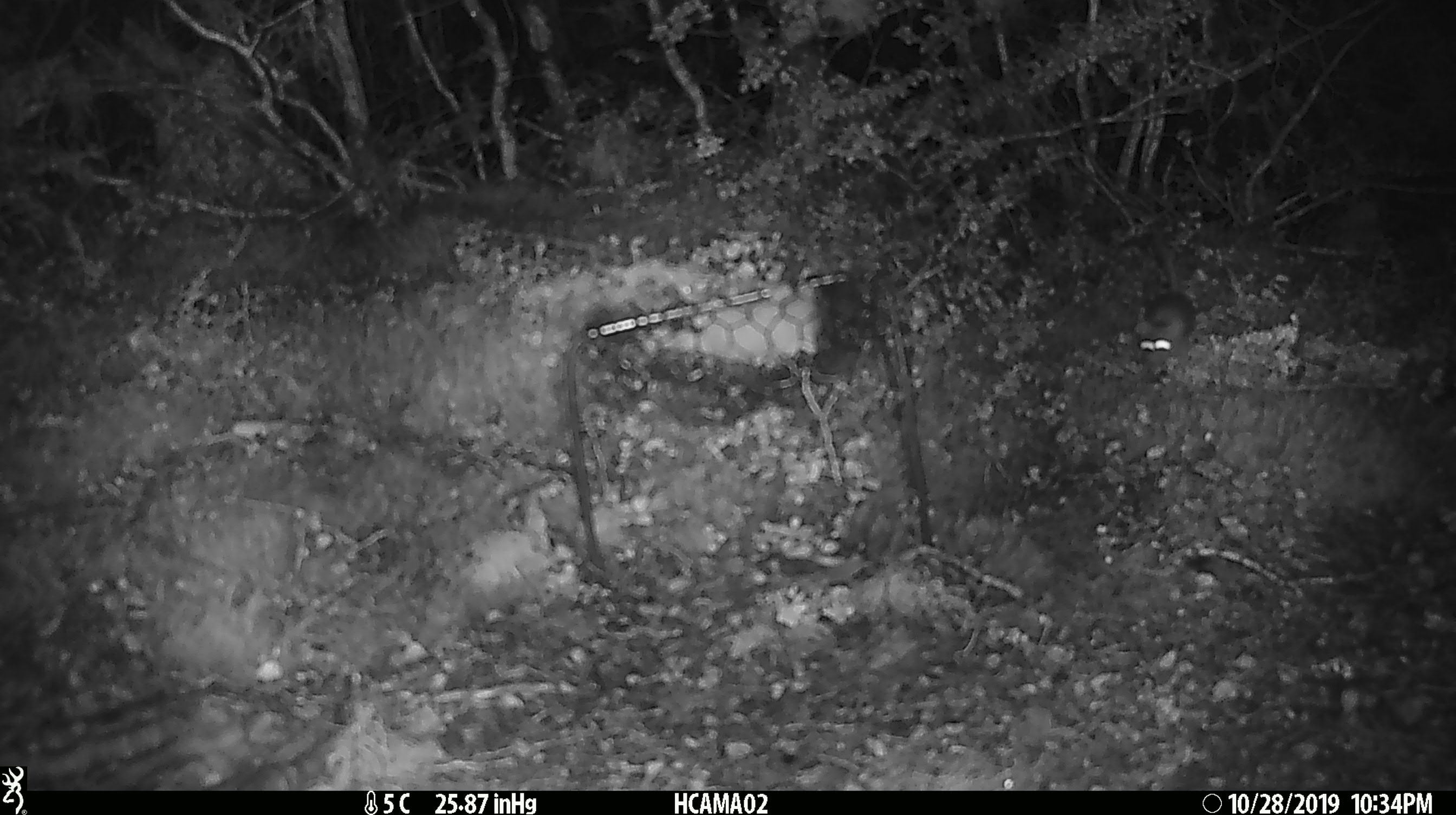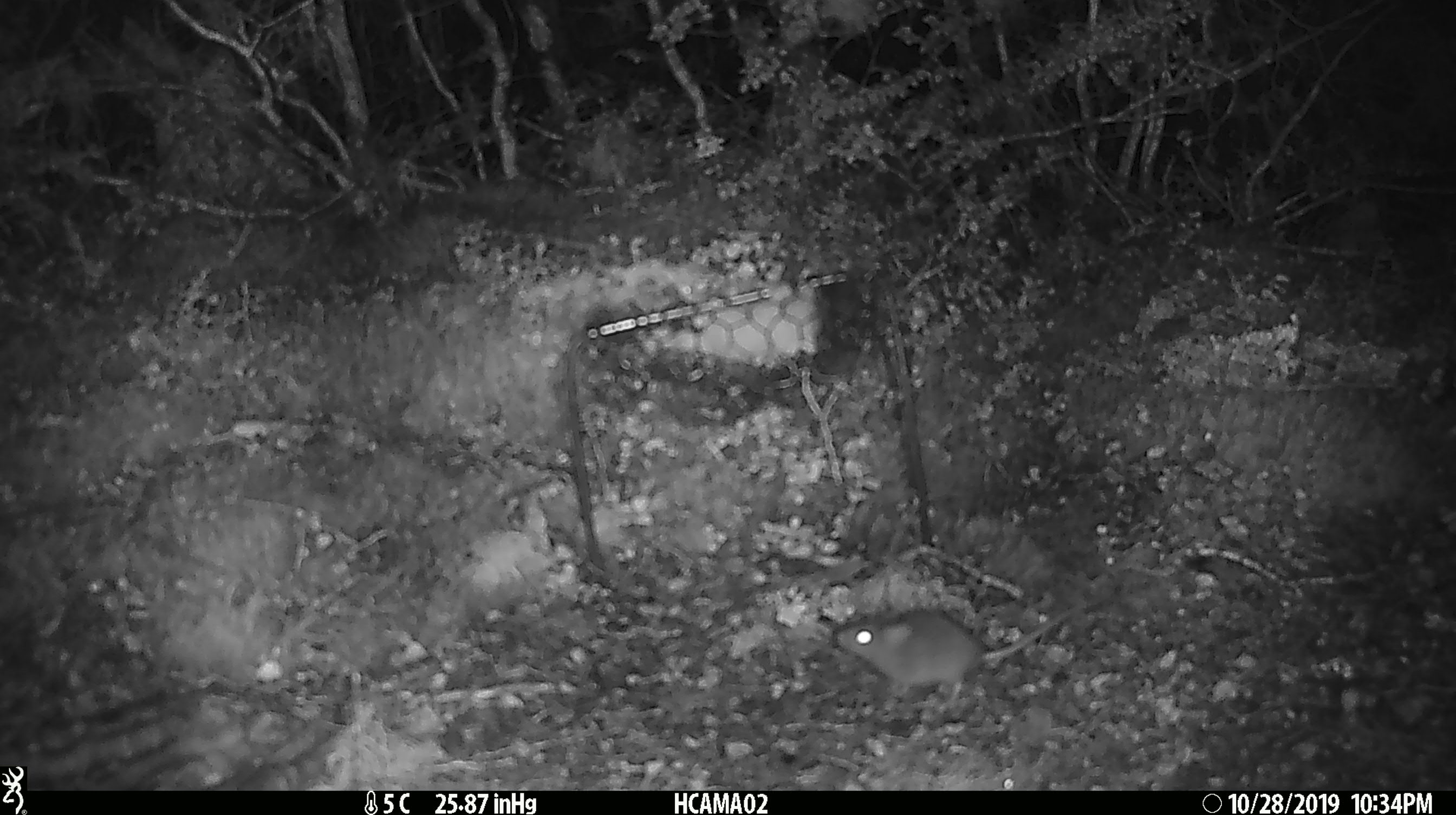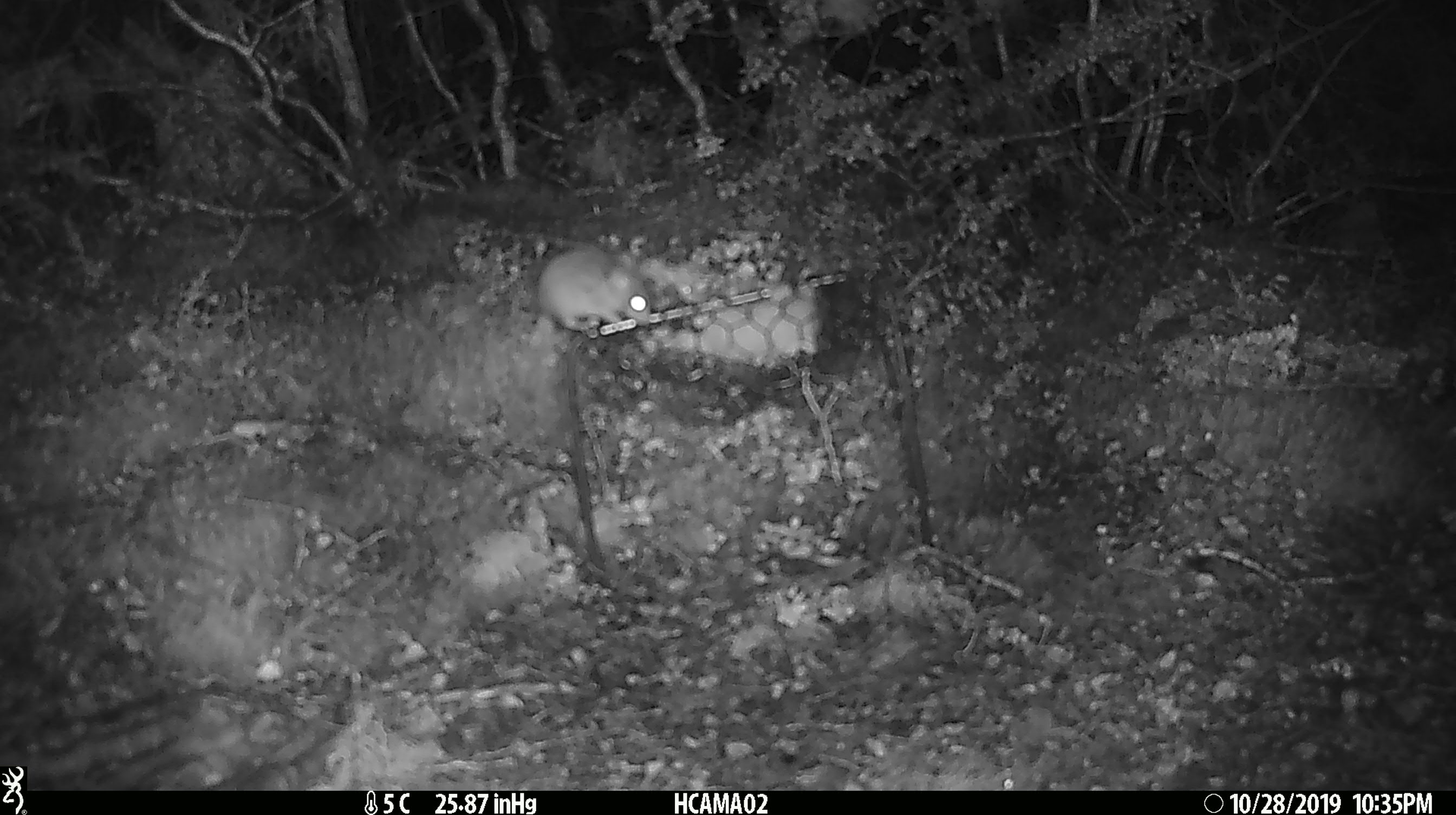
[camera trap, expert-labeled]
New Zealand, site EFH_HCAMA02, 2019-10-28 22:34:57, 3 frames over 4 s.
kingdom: Animalia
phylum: Chordata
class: Mammalia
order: Rodentia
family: Muridae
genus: Mus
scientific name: Mus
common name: mouse